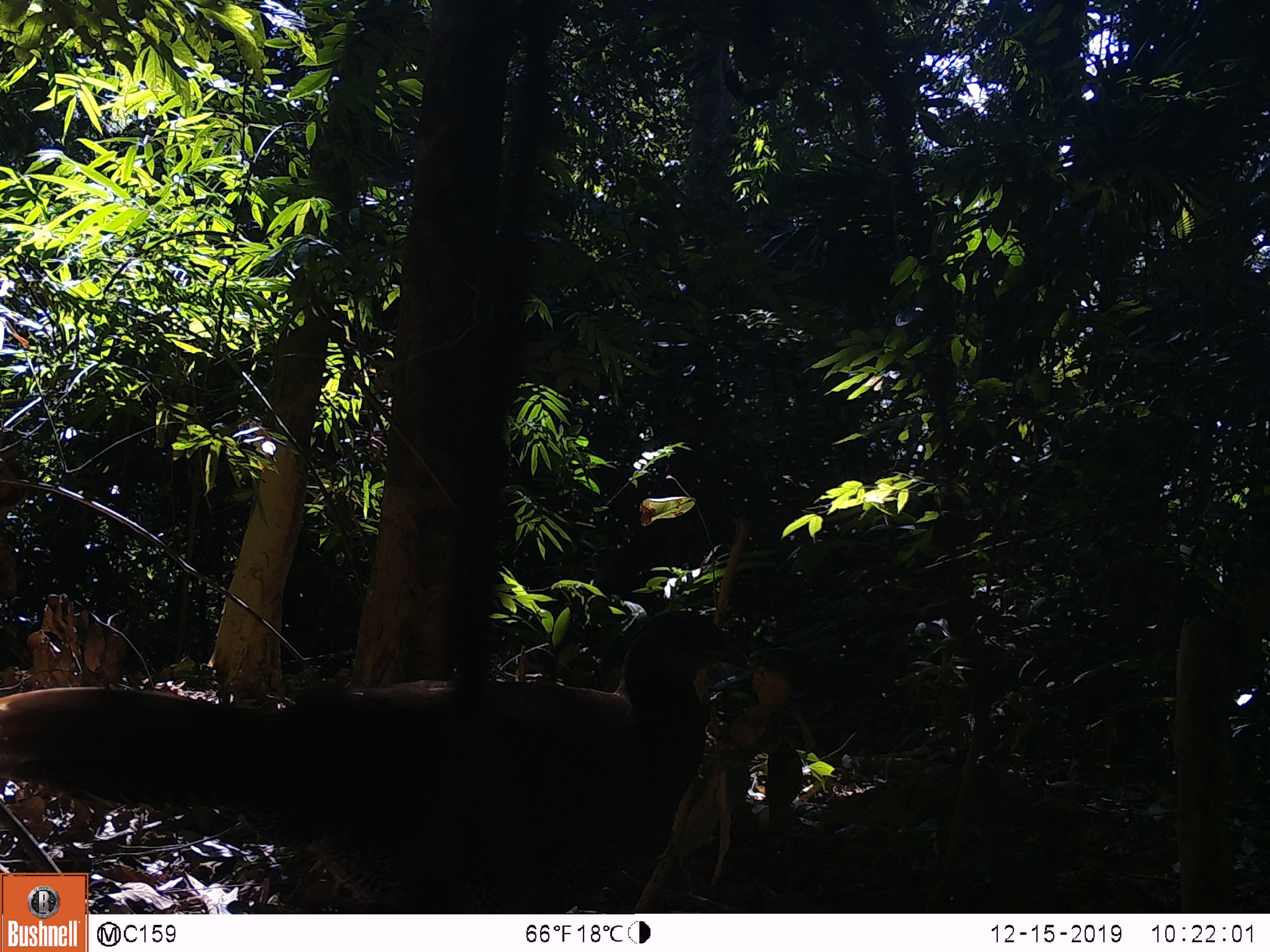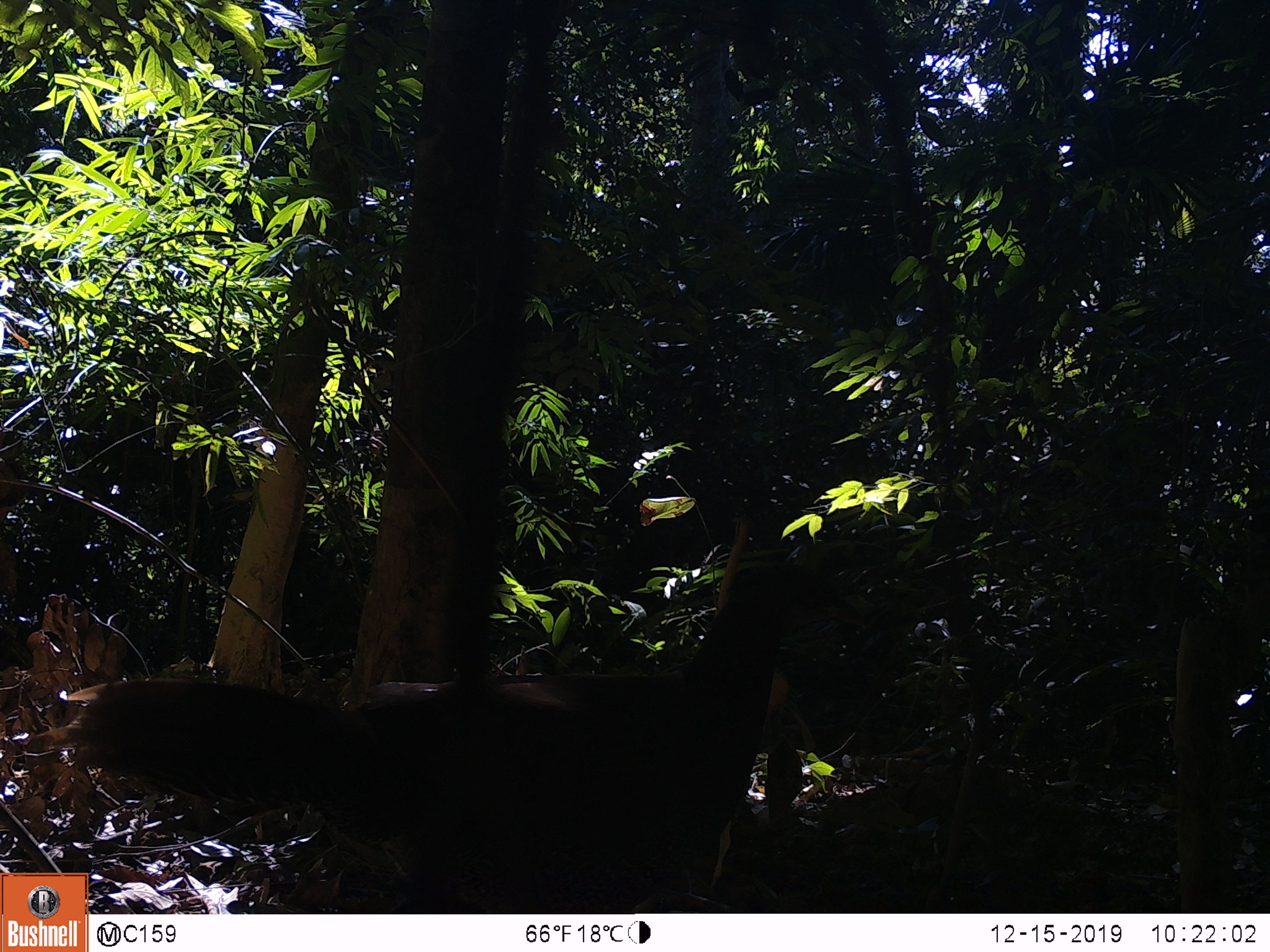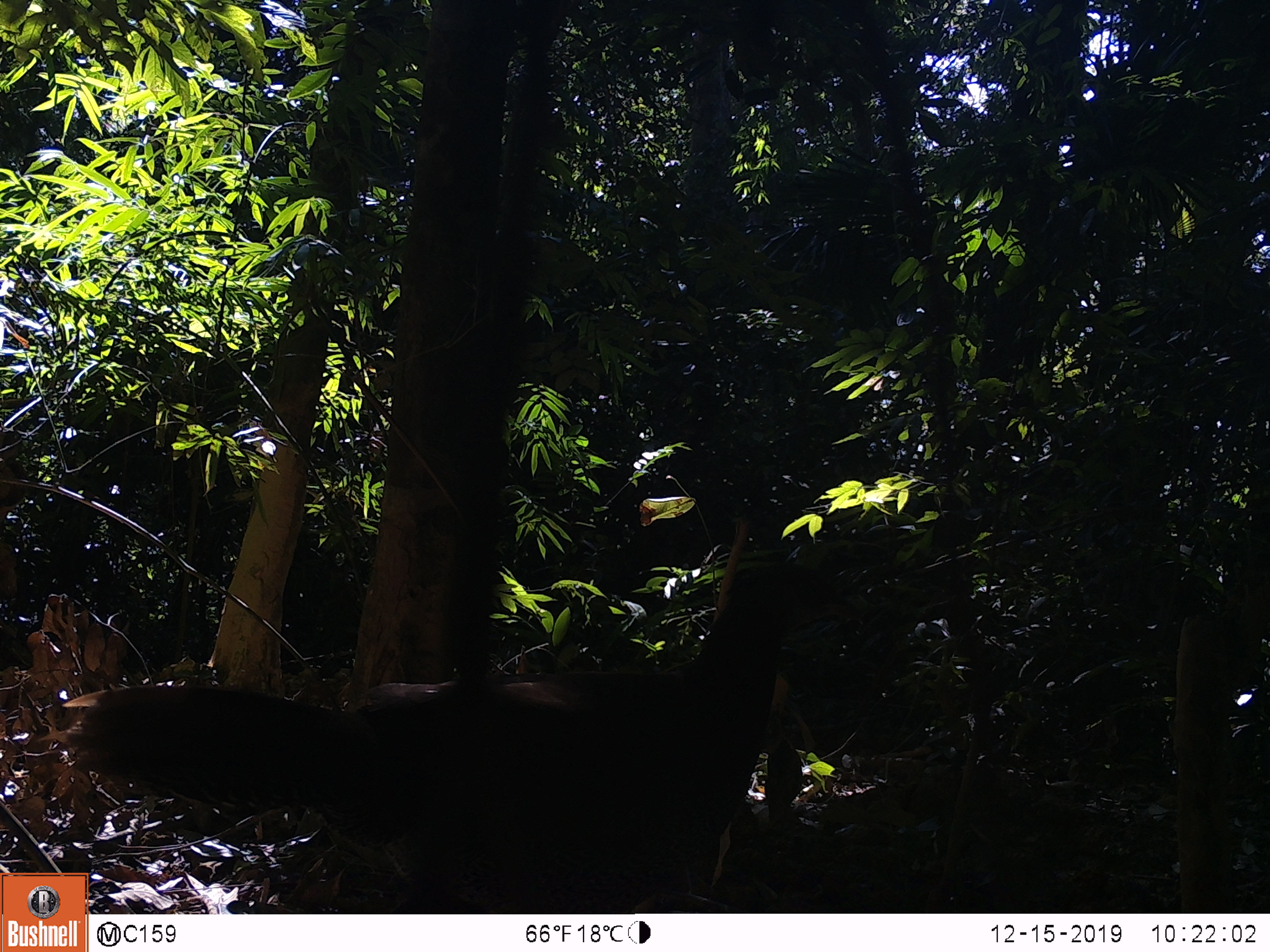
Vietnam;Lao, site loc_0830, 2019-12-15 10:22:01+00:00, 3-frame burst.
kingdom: Animalia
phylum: Chordata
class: Aves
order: Galliformes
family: Phasianidae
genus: Lophura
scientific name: Lophura nycthemera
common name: silver pheasant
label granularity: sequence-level